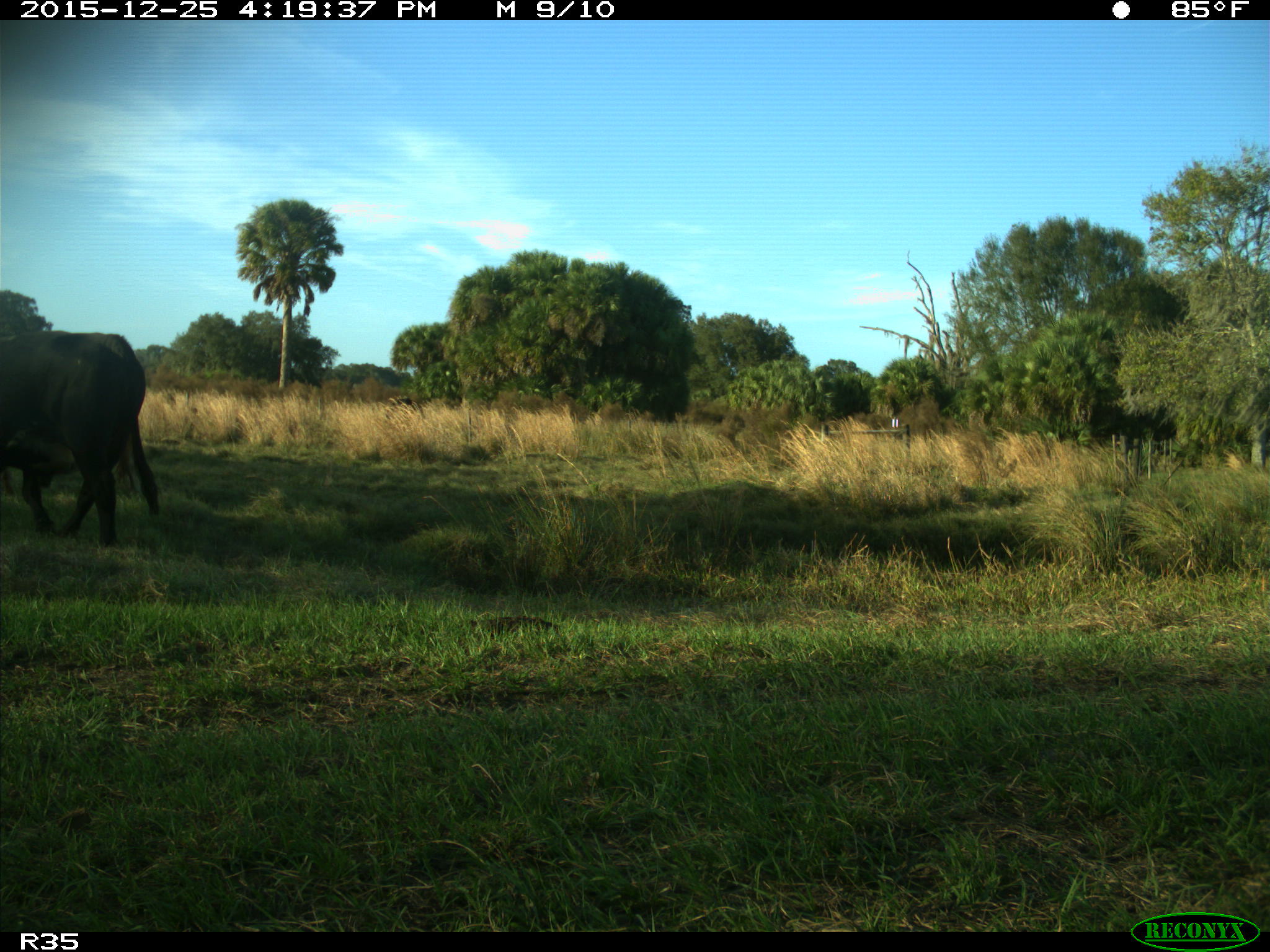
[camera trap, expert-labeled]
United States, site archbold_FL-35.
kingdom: Animalia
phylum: Chordata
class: Mammalia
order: Artiodactyla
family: Bovidae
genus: Bos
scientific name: Bos taurus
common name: domestic cow